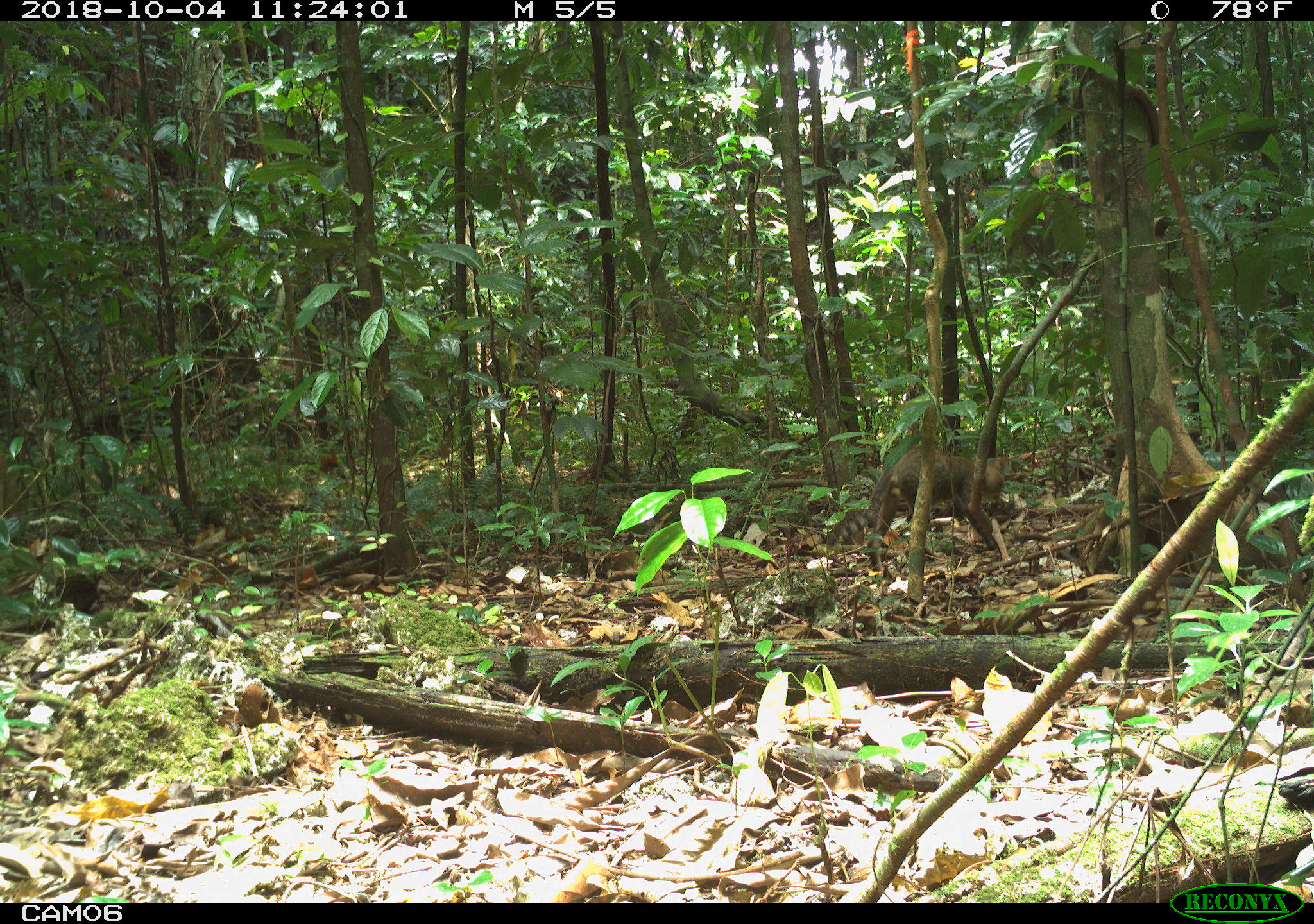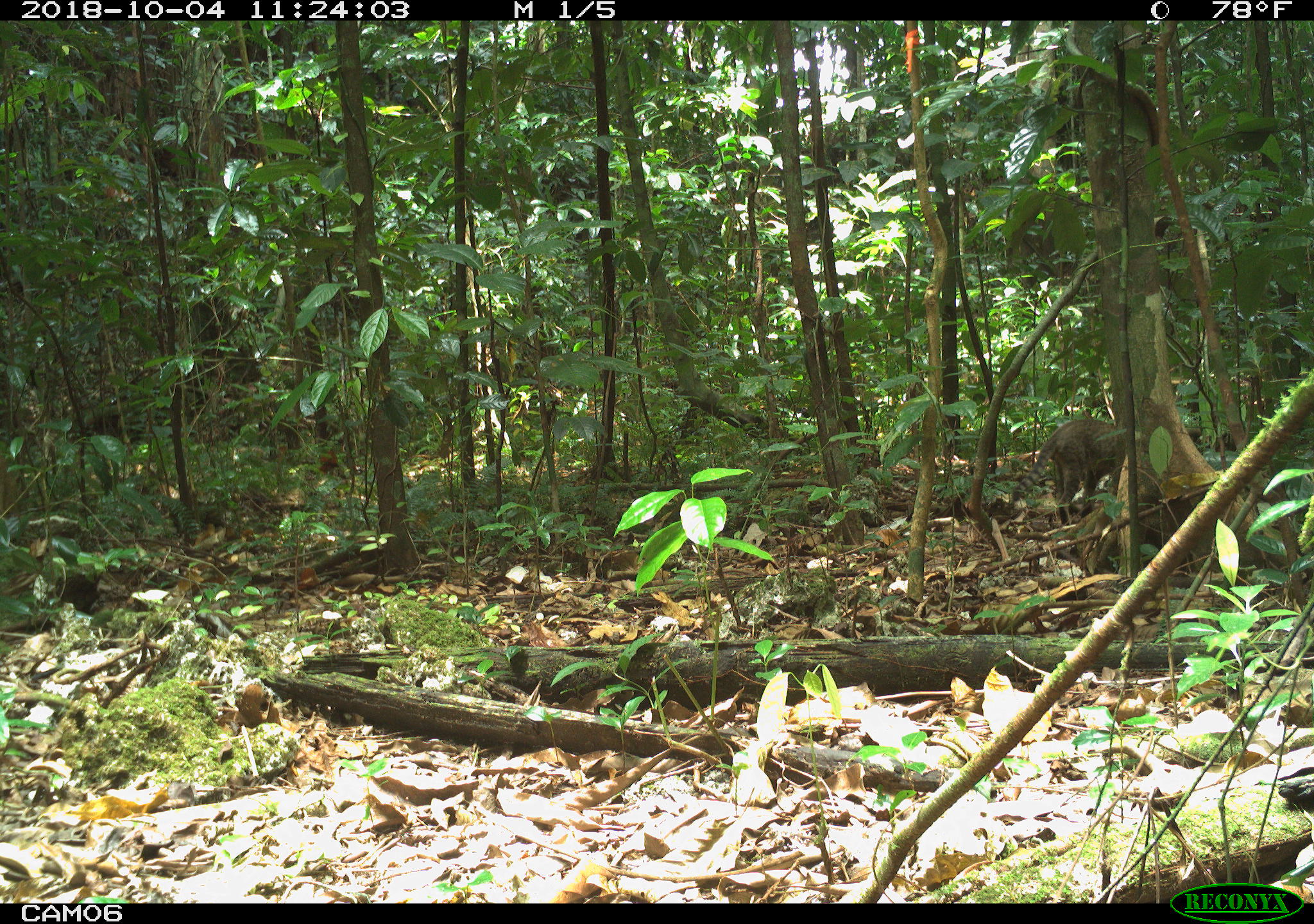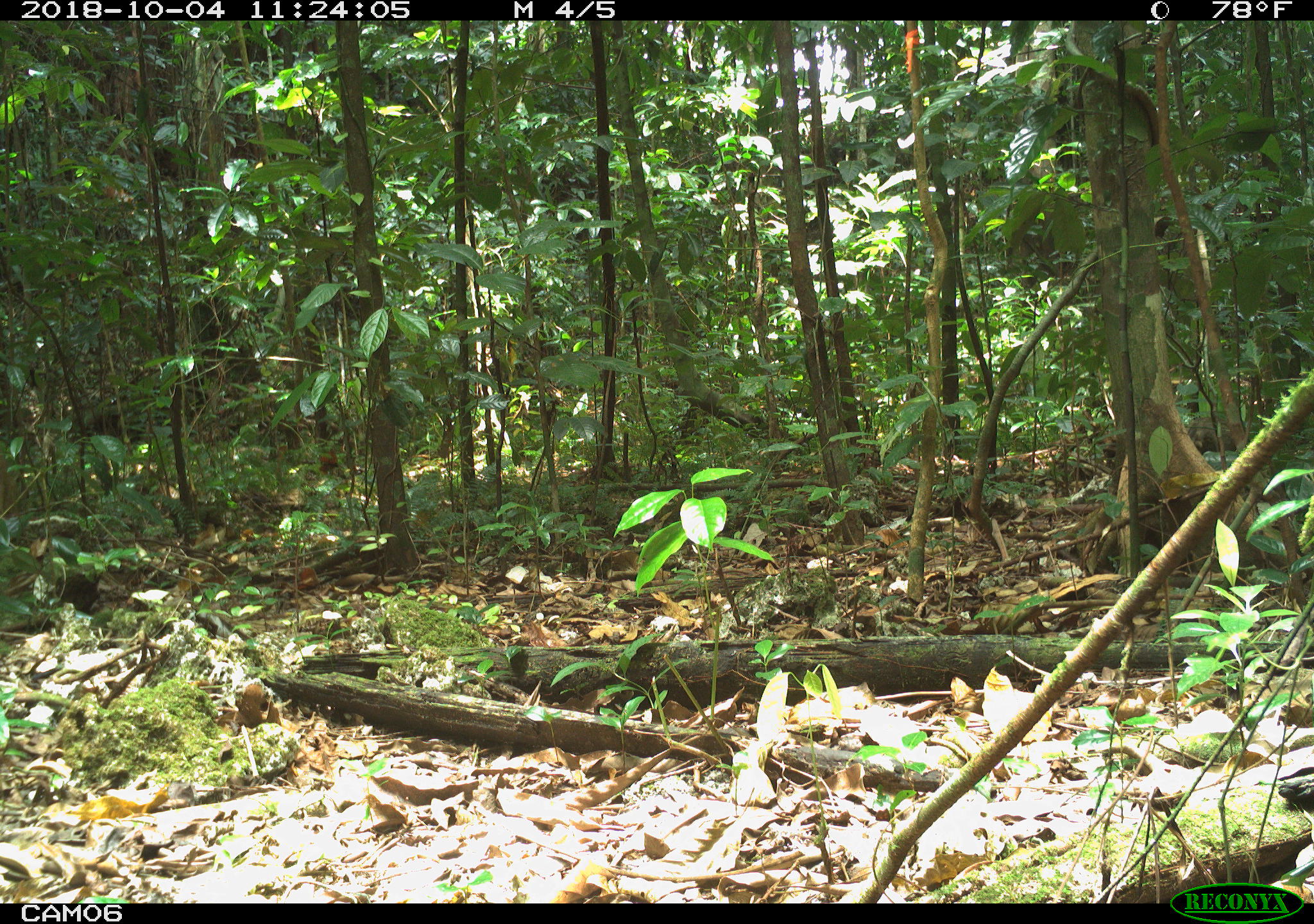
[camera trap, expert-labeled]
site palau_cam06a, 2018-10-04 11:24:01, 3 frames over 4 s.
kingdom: Animalia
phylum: Chordata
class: Mammalia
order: Carnivora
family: Felidae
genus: Felis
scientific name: Felis catus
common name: cat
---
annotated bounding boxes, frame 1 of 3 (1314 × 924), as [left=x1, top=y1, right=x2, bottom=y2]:
cat: [left=837, top=445, right=1012, bottom=568]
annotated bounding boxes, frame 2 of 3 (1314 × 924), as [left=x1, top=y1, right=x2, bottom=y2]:
cat: [left=1035, top=416, right=1135, bottom=524]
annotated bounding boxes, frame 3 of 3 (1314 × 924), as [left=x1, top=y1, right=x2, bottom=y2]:
cat: [left=1180, top=410, right=1252, bottom=452]